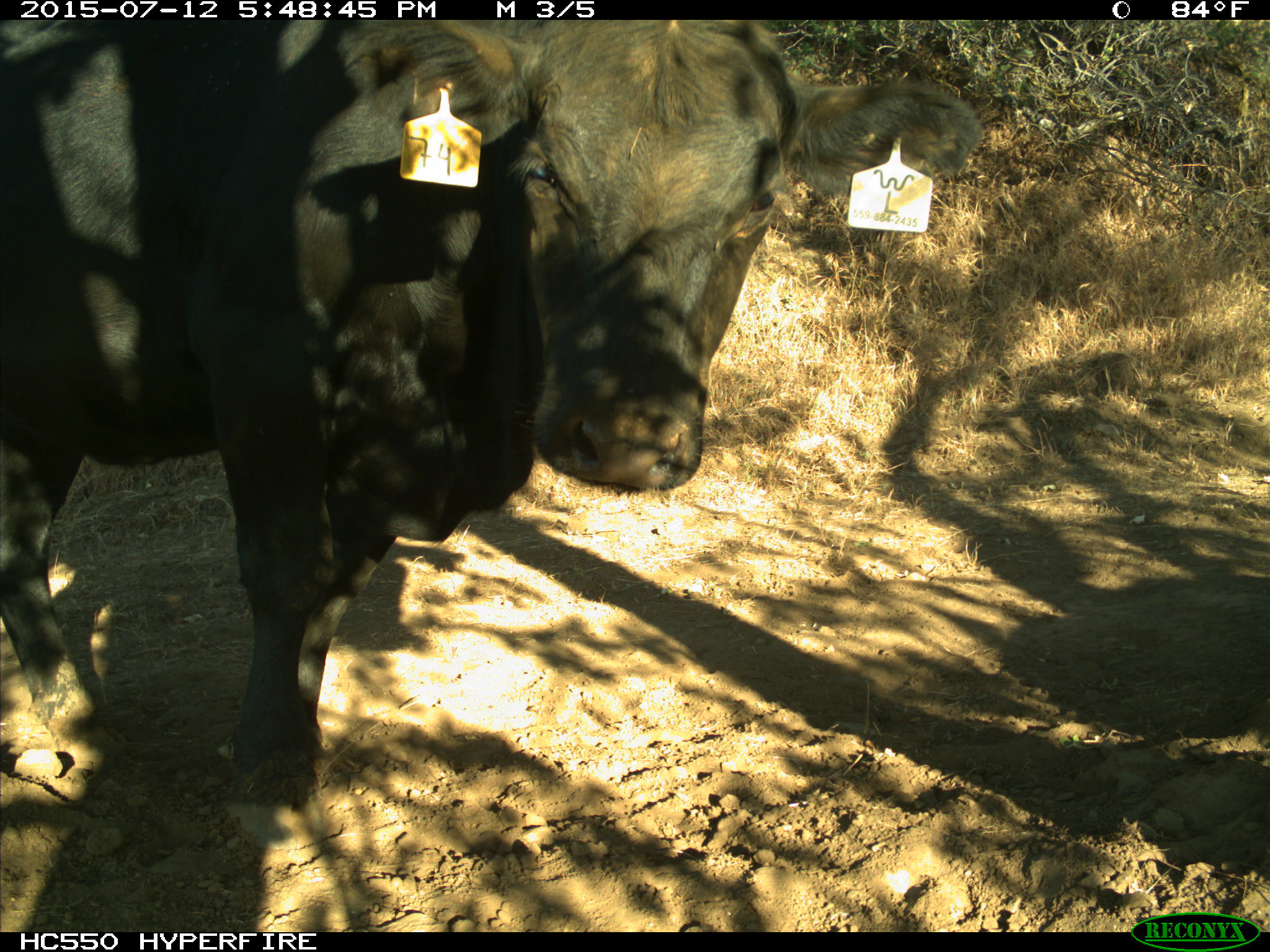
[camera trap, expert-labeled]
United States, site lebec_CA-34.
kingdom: Animalia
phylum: Chordata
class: Mammalia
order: Artiodactyla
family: Bovidae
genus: Bos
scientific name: Bos taurus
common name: domestic cow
Bos taurus (domestic cow).